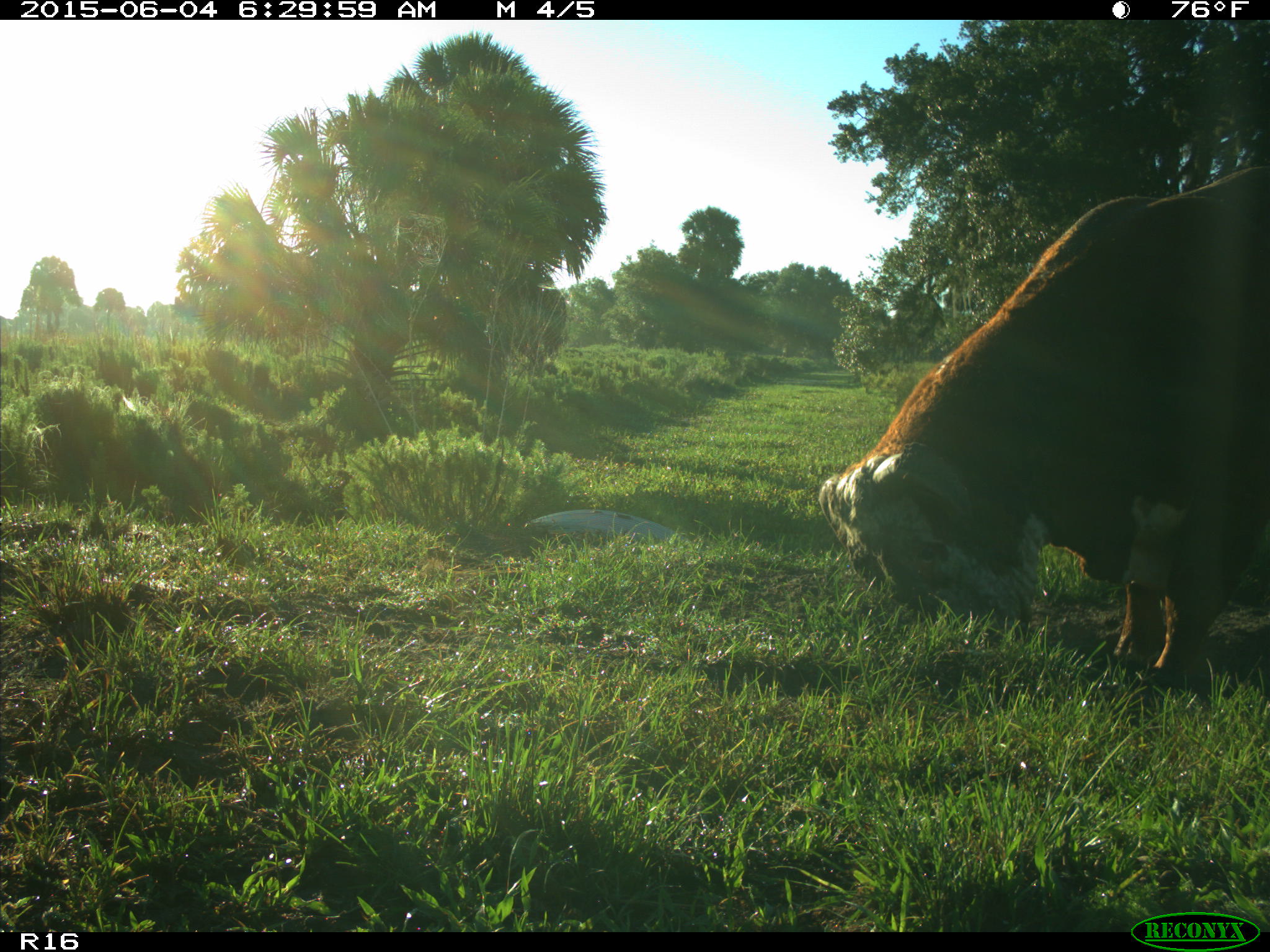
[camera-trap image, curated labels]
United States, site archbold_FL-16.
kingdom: Animalia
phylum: Chordata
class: Mammalia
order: Artiodactyla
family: Bovidae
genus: Bos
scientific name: Bos taurus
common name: domestic cow